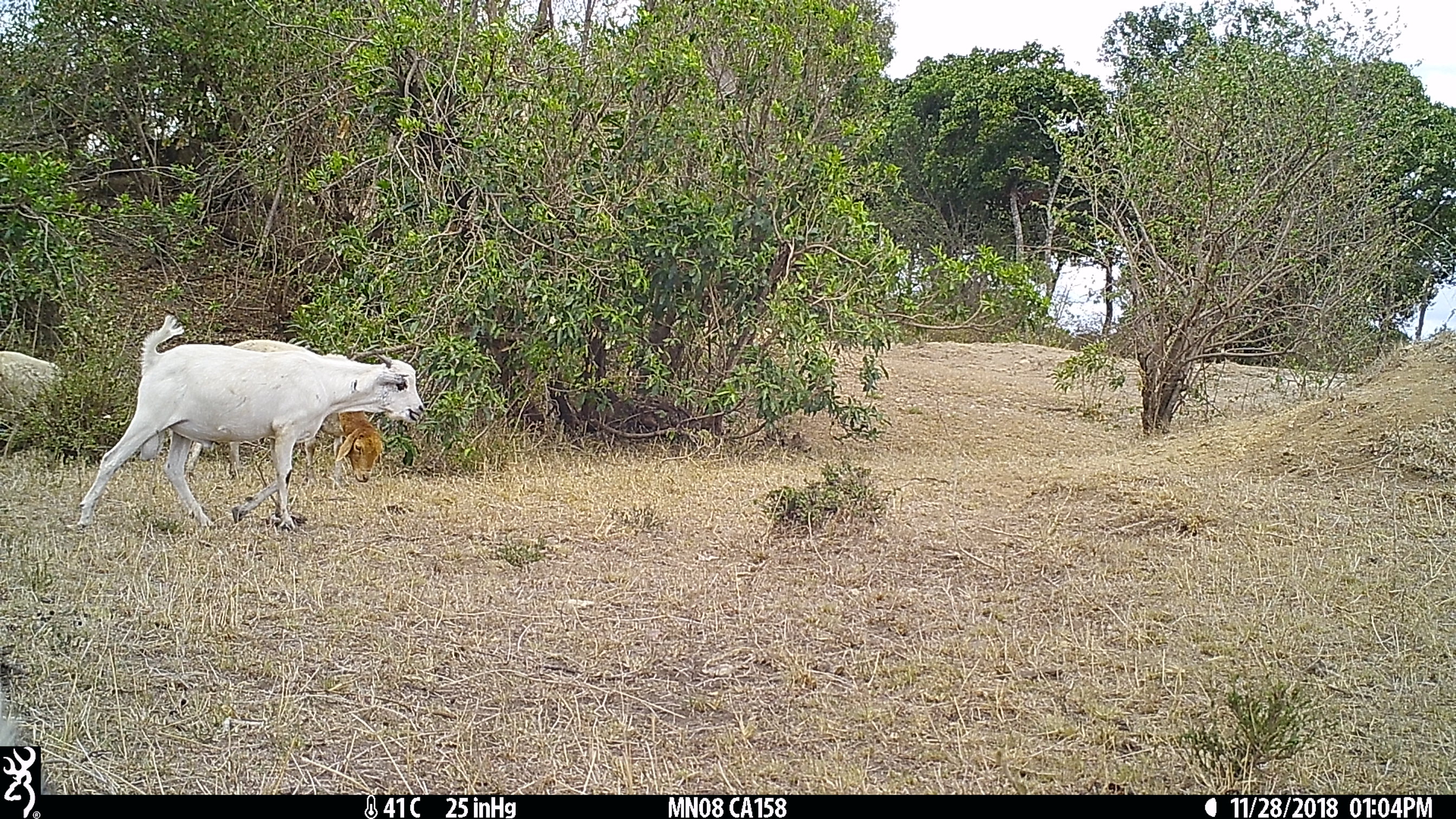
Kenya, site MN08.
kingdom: Animalia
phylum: Chordata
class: Mammalia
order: Artiodactyla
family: Bovidae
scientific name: Bovidae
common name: sheep or goat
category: shoat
Shoat (sheep or goat) (Bovidae).